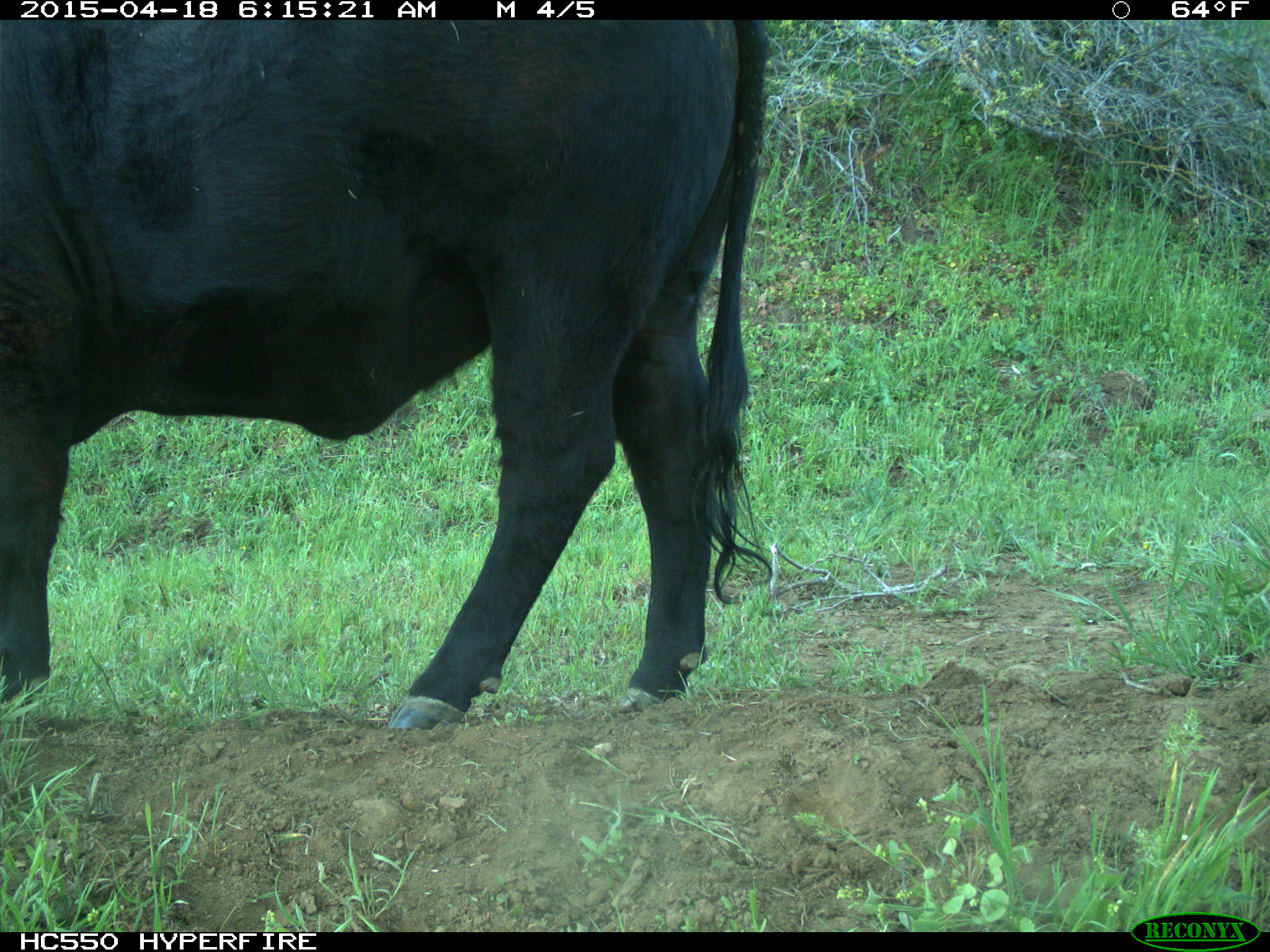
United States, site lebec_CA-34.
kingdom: Animalia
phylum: Chordata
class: Mammalia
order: Artiodactyla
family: Bovidae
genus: Bos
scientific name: Bos taurus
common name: domestic cow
Bos taurus (domestic cow).